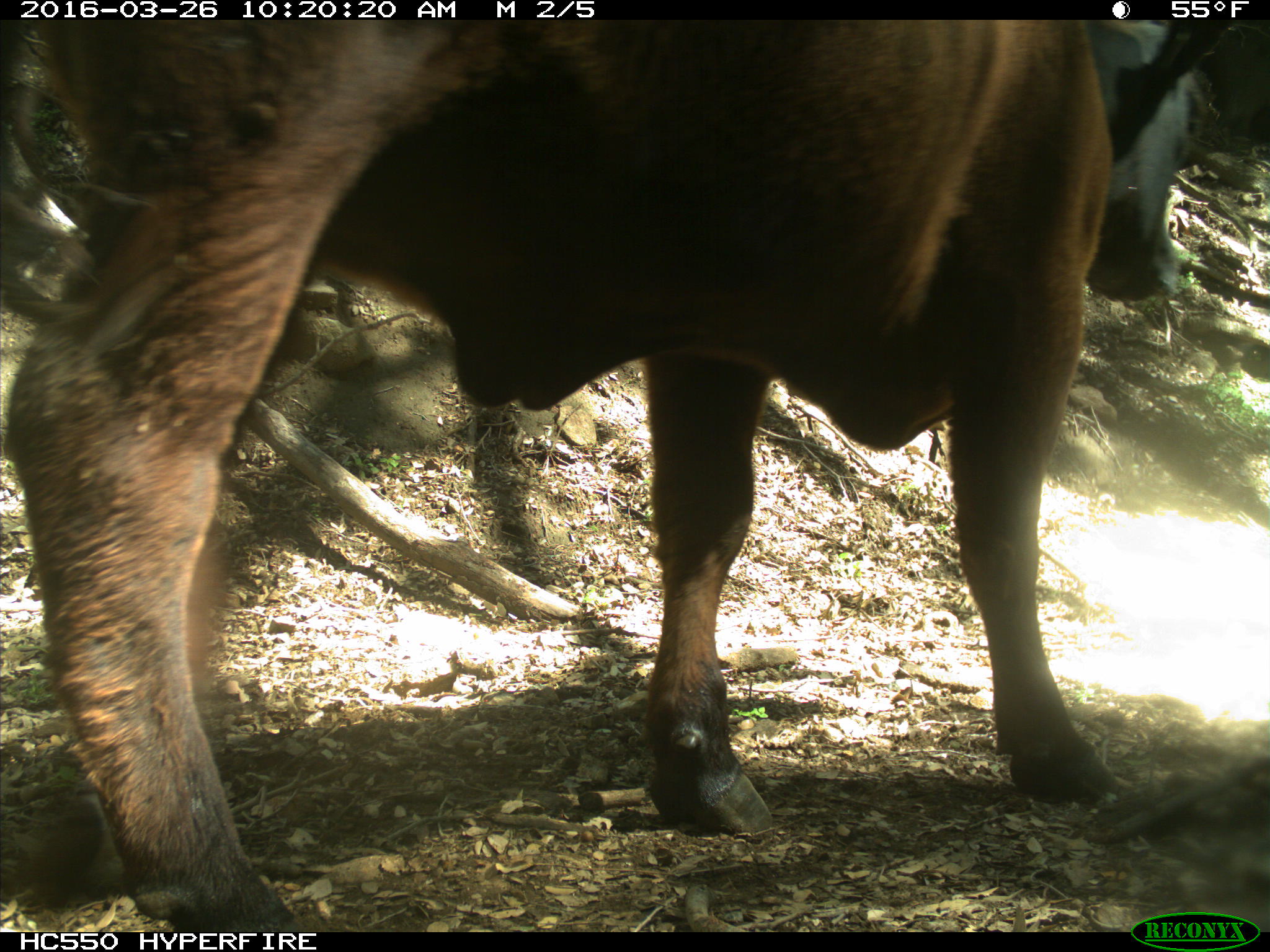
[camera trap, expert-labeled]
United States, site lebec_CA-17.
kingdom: Animalia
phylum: Chordata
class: Mammalia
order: Artiodactyla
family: Bovidae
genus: Bos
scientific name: Bos taurus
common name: domestic cow